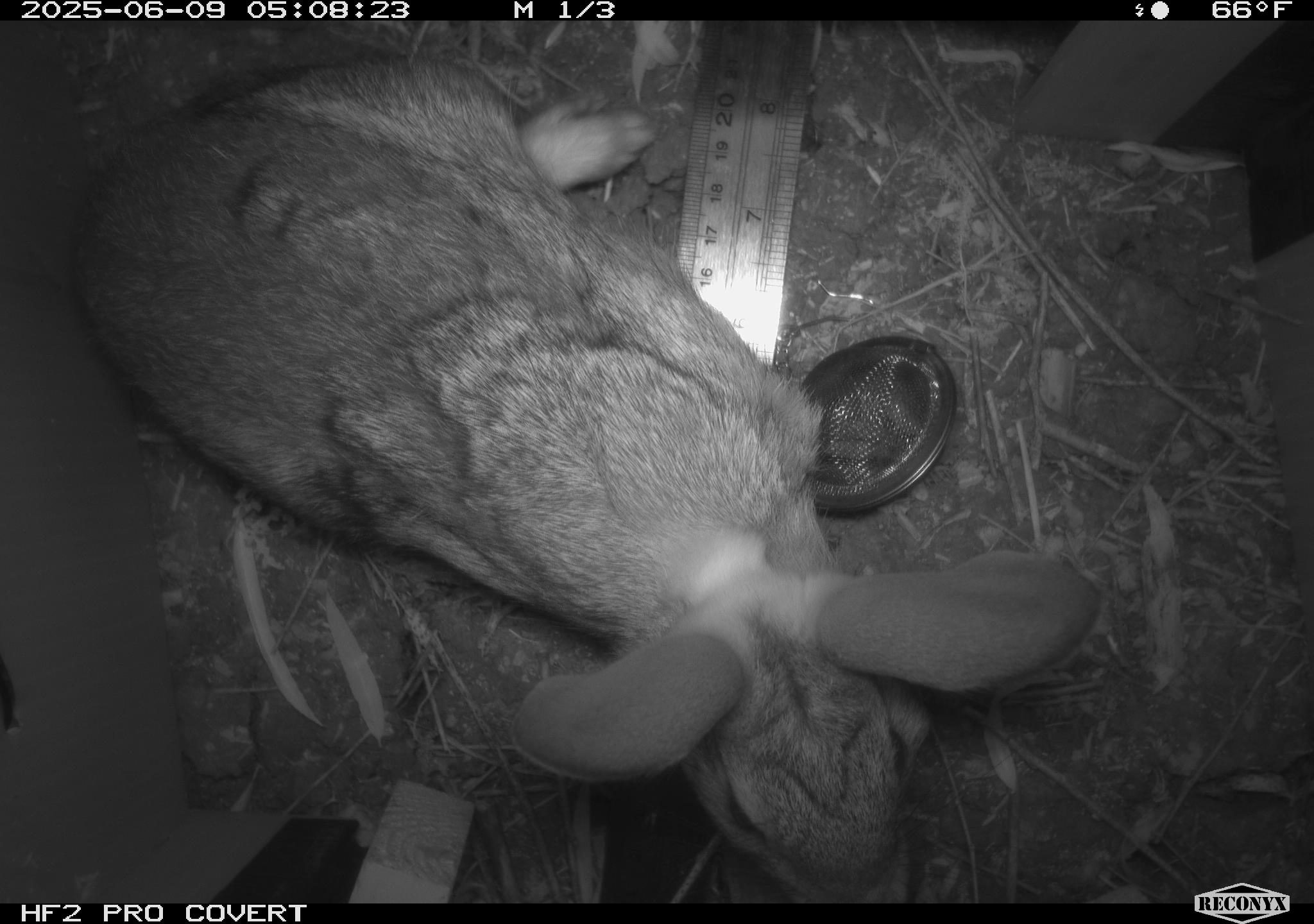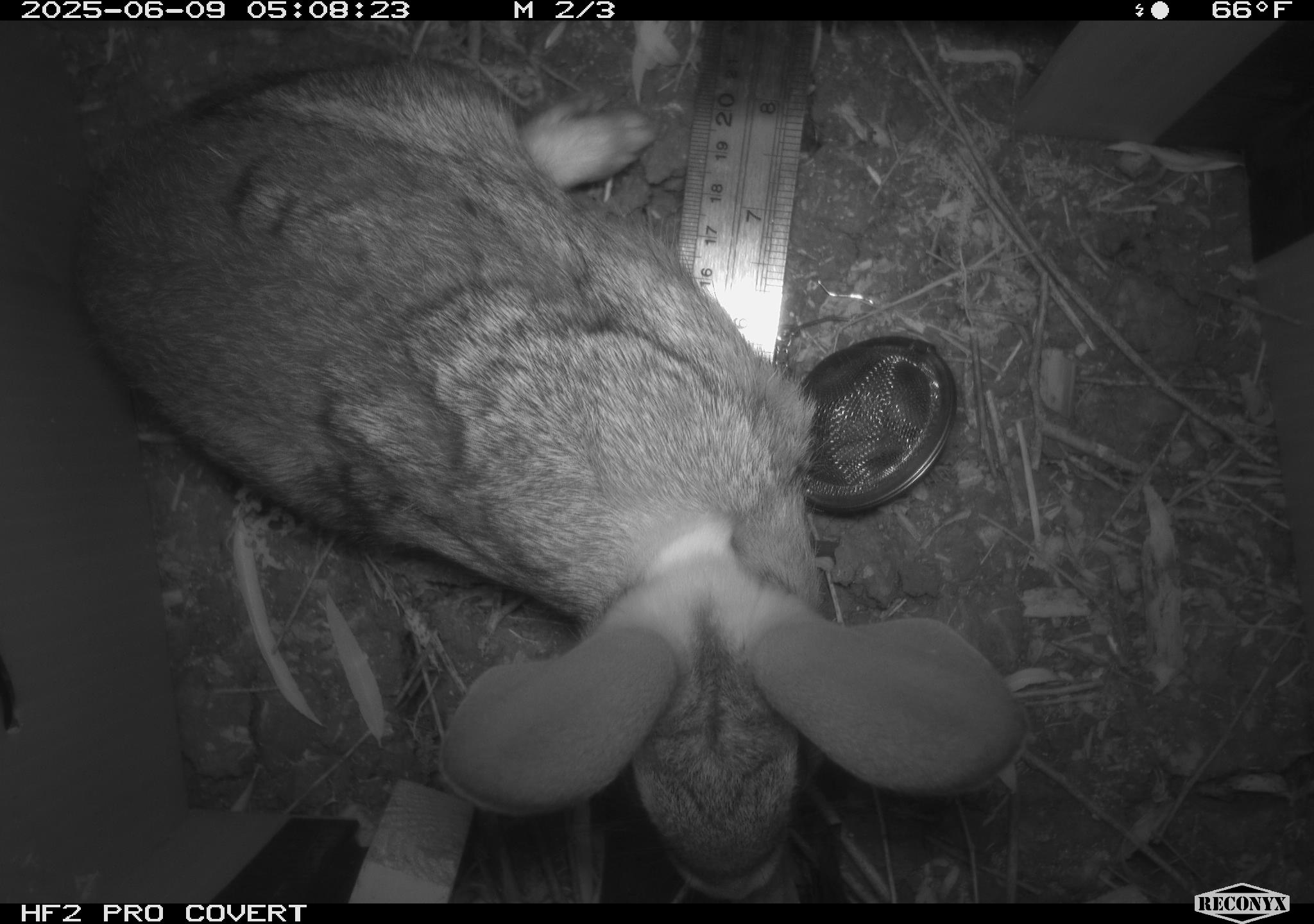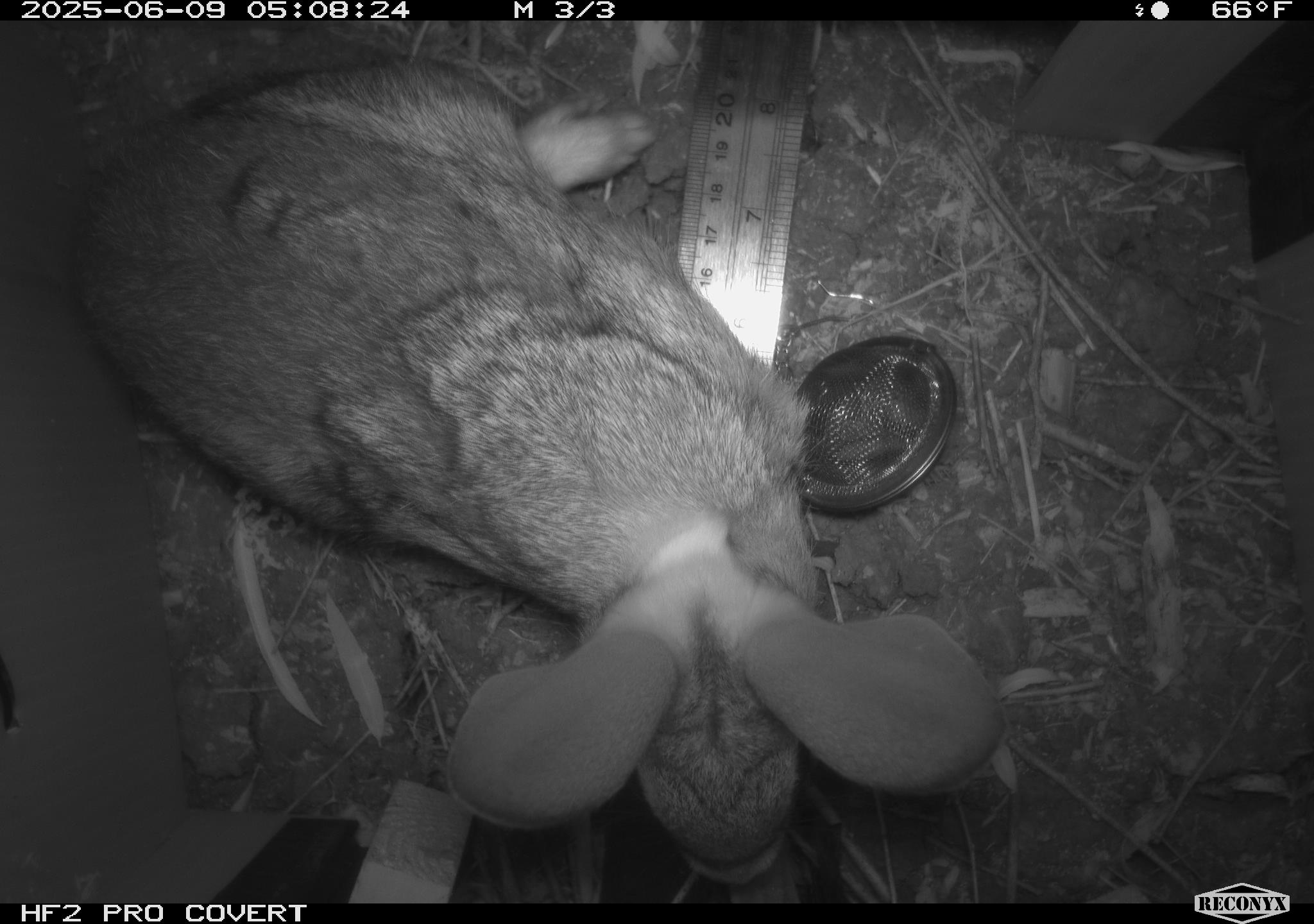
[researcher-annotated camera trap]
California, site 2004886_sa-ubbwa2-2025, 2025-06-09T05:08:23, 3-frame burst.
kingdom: Animalia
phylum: Chordata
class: Mammalia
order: Lagomorpha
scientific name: Lagomorpha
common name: hares, rabbits, and pikas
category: lagomorpha order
Lagomorpha order (hares, rabbits, and pikas) (Lagomorpha).